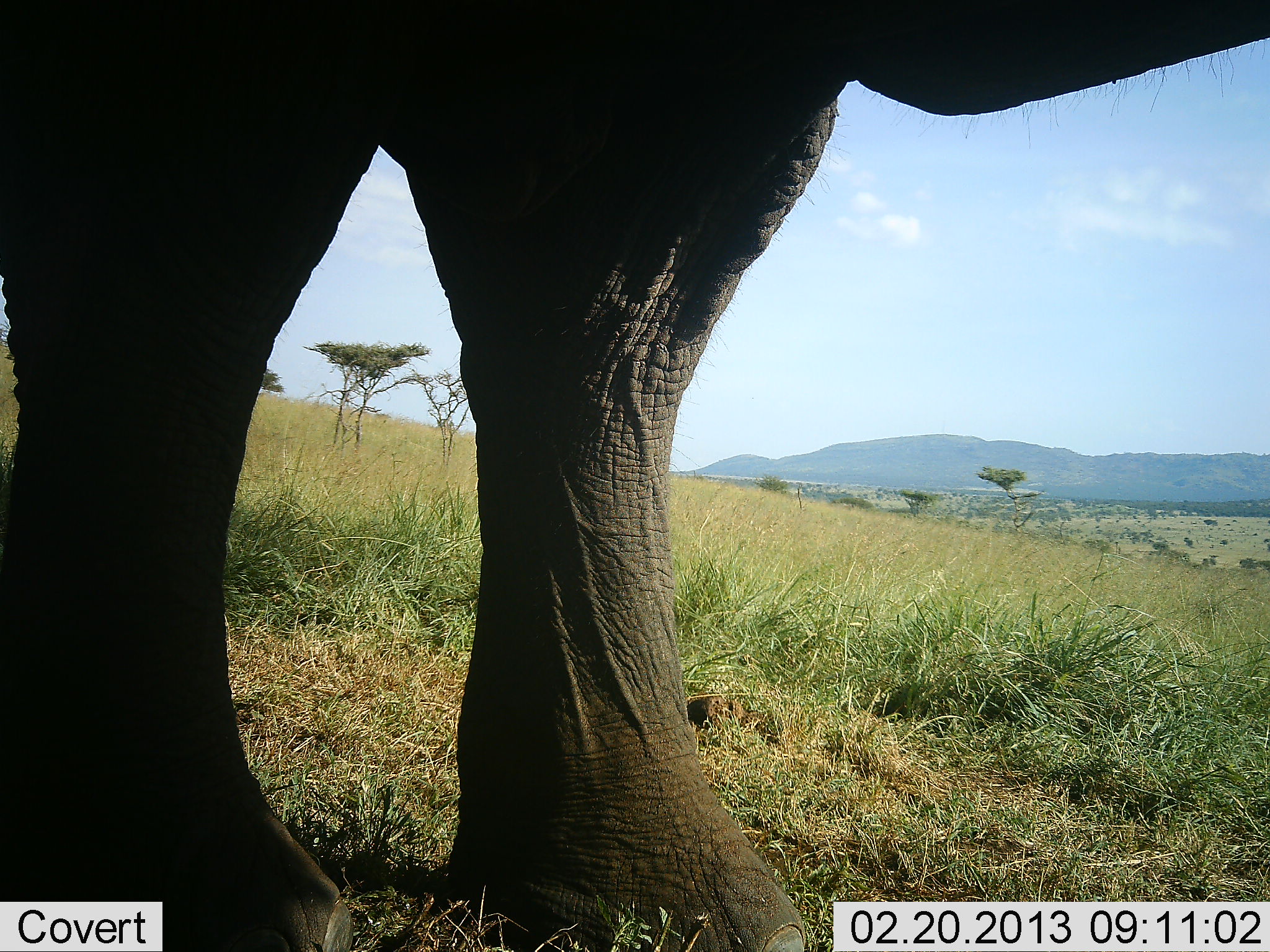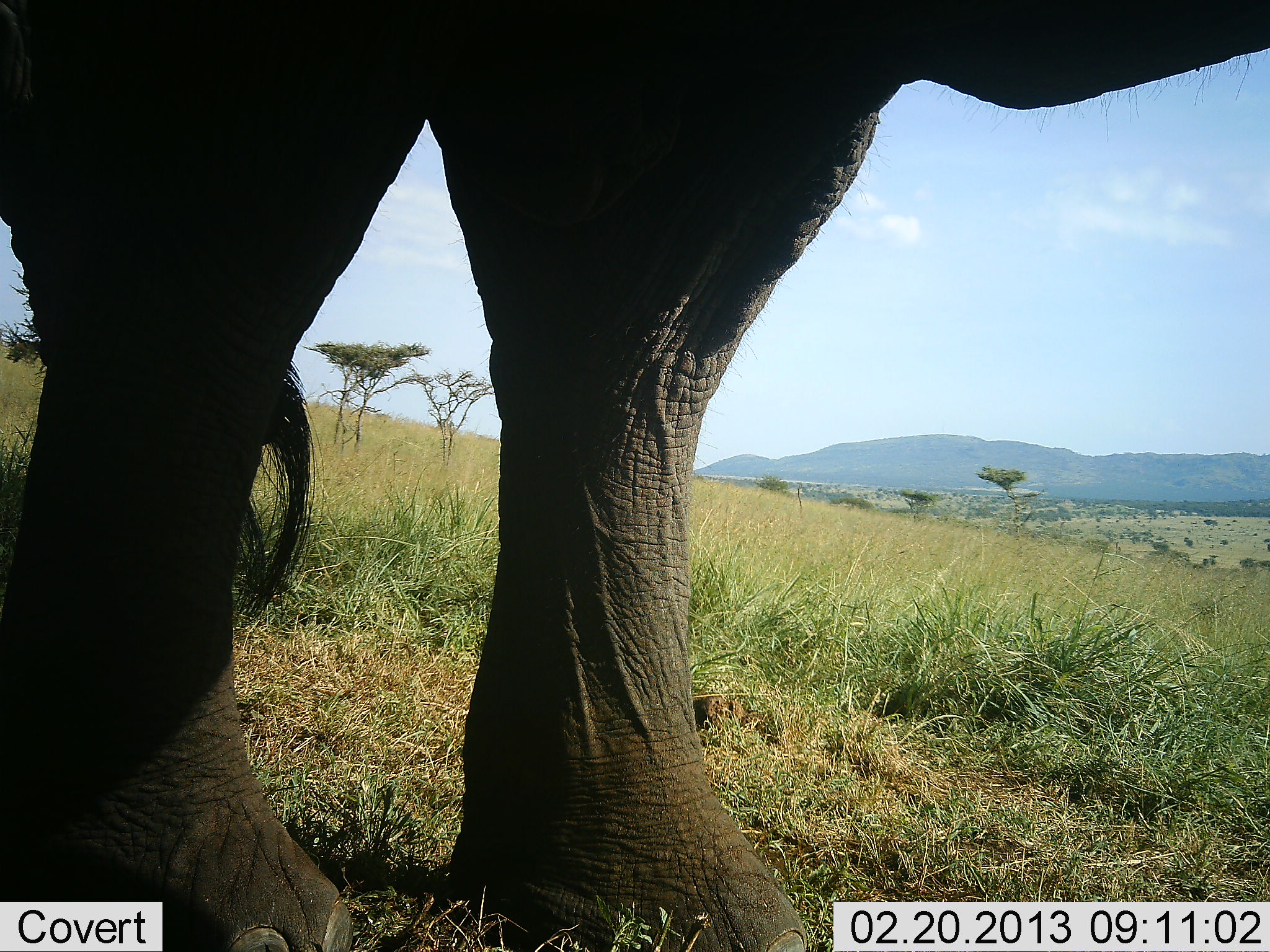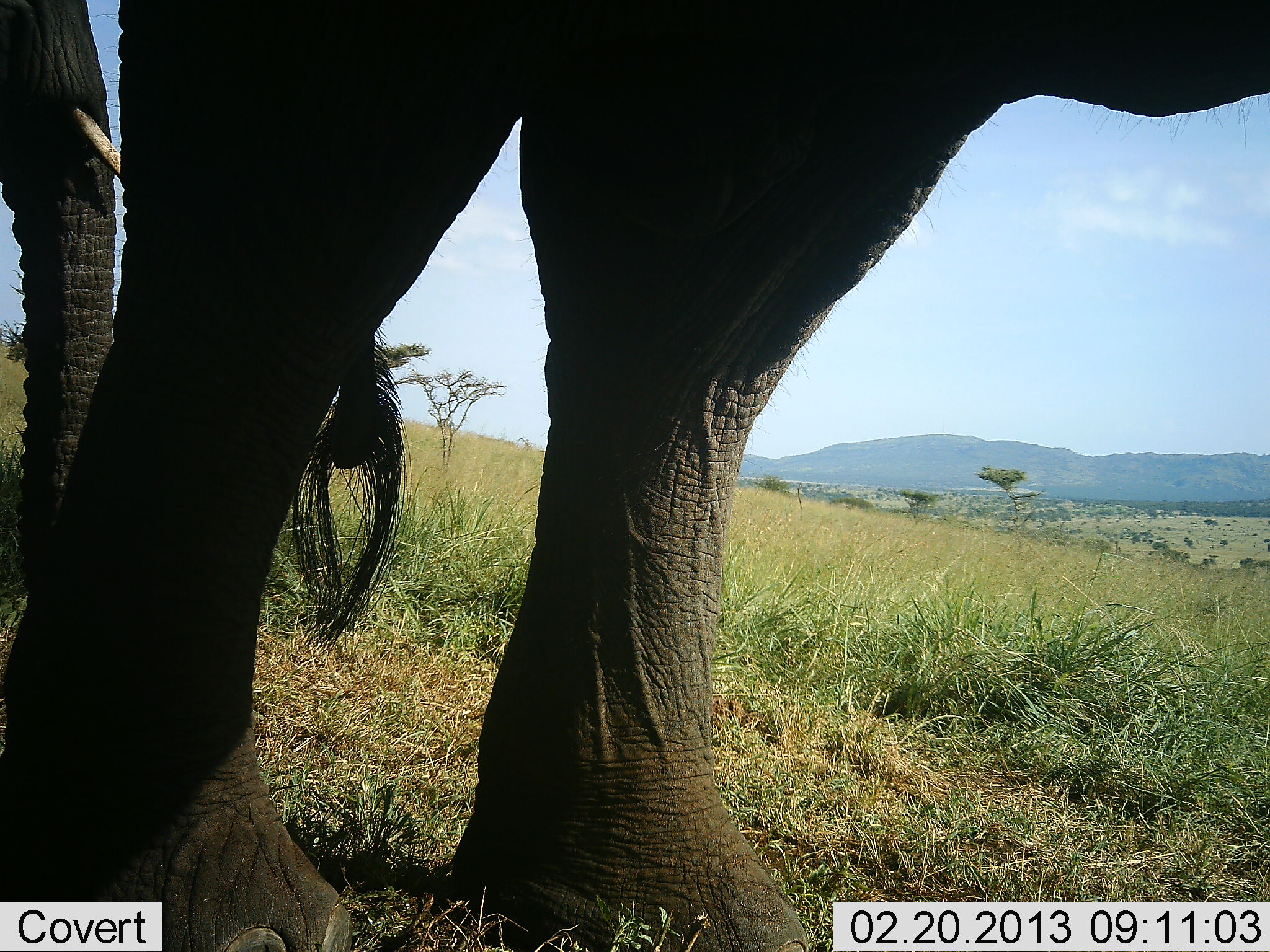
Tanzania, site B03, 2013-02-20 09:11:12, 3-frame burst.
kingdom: Animalia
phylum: Chordata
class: Mammalia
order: Proboscidea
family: Elephantidae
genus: Loxodonta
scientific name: Loxodonta africana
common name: african bush elephant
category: elephant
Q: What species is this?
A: Elephant (african bush elephant) (Loxodonta africana).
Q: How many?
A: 2.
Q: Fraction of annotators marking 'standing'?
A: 79%.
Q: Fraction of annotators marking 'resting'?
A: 0%.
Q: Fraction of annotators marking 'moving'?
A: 31%.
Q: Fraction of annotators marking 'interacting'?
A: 0%.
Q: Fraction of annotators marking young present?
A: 0%.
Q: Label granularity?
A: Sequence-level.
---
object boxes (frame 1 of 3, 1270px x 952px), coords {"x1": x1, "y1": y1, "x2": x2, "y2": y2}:
animal: {"x1": 2, "y1": 1, "x2": 1269, "y2": 952}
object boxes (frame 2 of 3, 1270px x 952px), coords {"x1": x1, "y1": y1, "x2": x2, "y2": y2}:
animal: {"x1": 1, "y1": 0, "x2": 1270, "y2": 951}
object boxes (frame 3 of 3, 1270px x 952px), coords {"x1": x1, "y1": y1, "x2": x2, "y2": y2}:
animal: {"x1": 0, "y1": 0, "x2": 1269, "y2": 951}; {"x1": 0, "y1": 1, "x2": 135, "y2": 604}